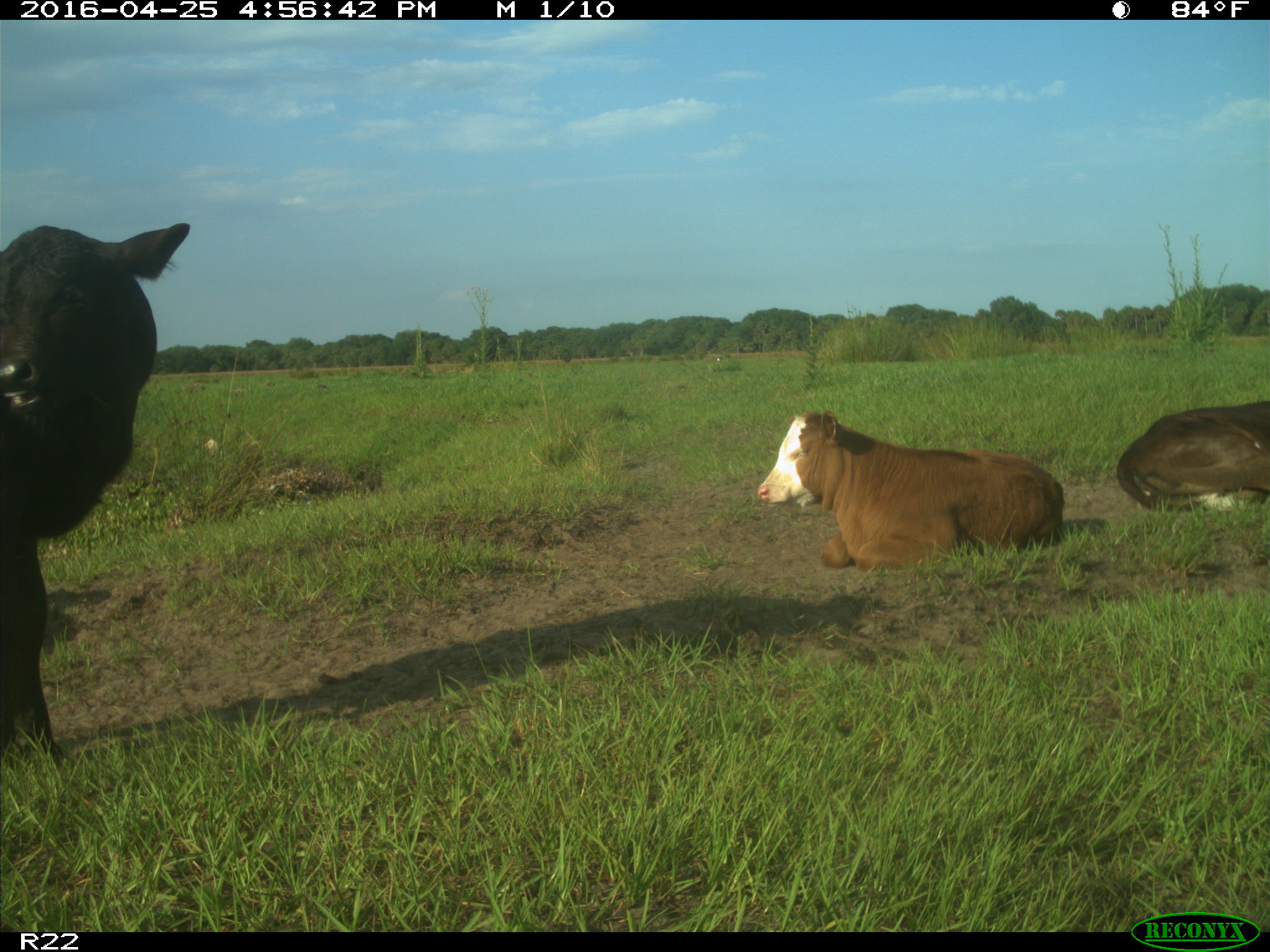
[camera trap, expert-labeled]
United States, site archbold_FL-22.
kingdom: Animalia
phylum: Chordata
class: Mammalia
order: Artiodactyla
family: Bovidae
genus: Bos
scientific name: Bos taurus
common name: domestic cow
Bos taurus (domestic cow).